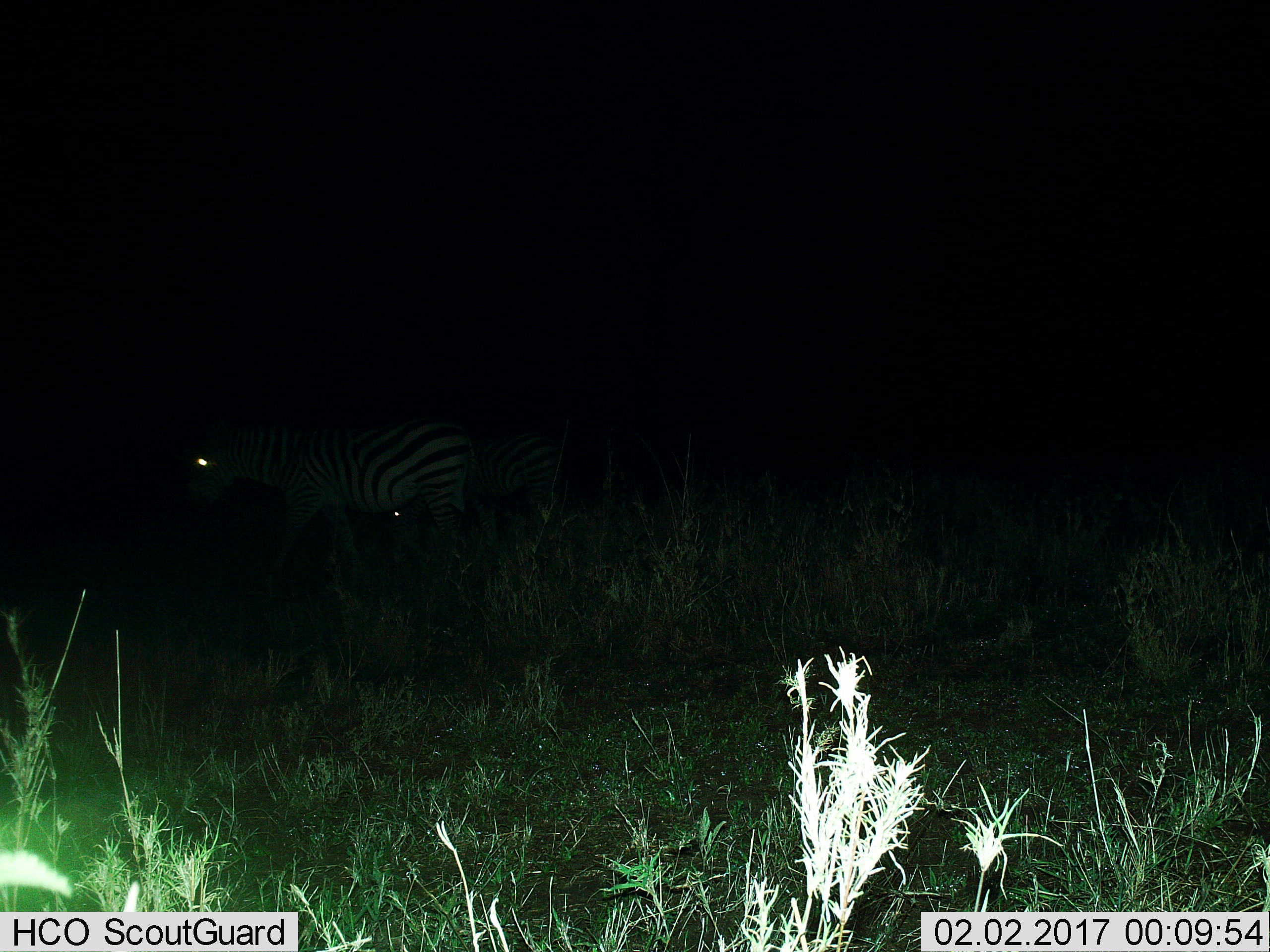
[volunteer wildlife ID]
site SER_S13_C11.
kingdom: Animalia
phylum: Chordata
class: Mammalia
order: Perissodactyla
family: Equidae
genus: Equus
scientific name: Equus quagga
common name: plains zebra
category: zebraplains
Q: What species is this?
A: Zebraplains (plains zebra) (Equus quagga).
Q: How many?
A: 2.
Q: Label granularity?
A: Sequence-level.